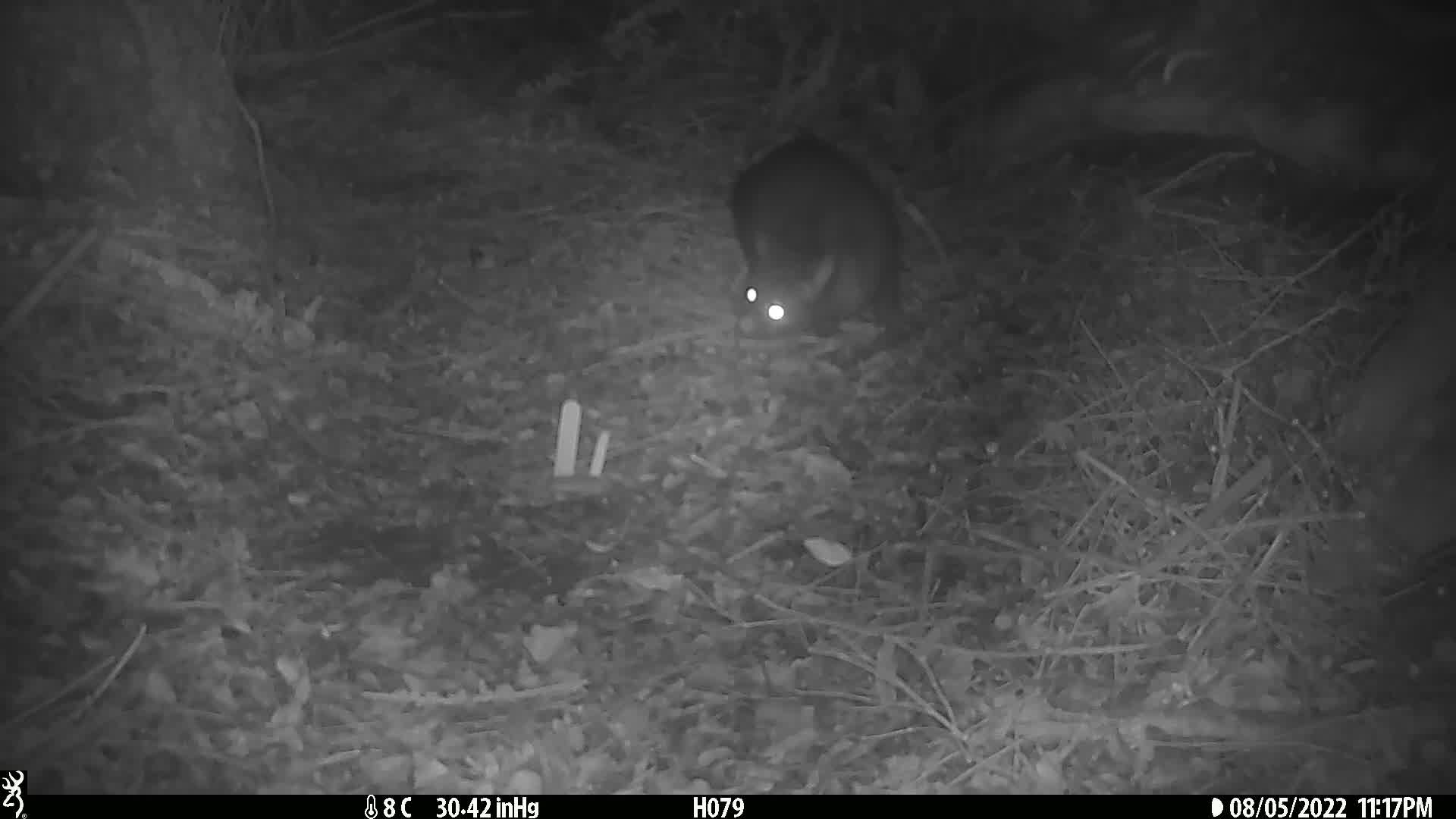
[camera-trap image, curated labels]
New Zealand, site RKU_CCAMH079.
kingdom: Animalia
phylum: Chordata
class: Mammalia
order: Diprotodontia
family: Phalangeridae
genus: Trichosurus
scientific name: Trichosurus vulpecula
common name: common brushtail possum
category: possum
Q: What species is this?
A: Possum (common brushtail possum) (Trichosurus vulpecula).